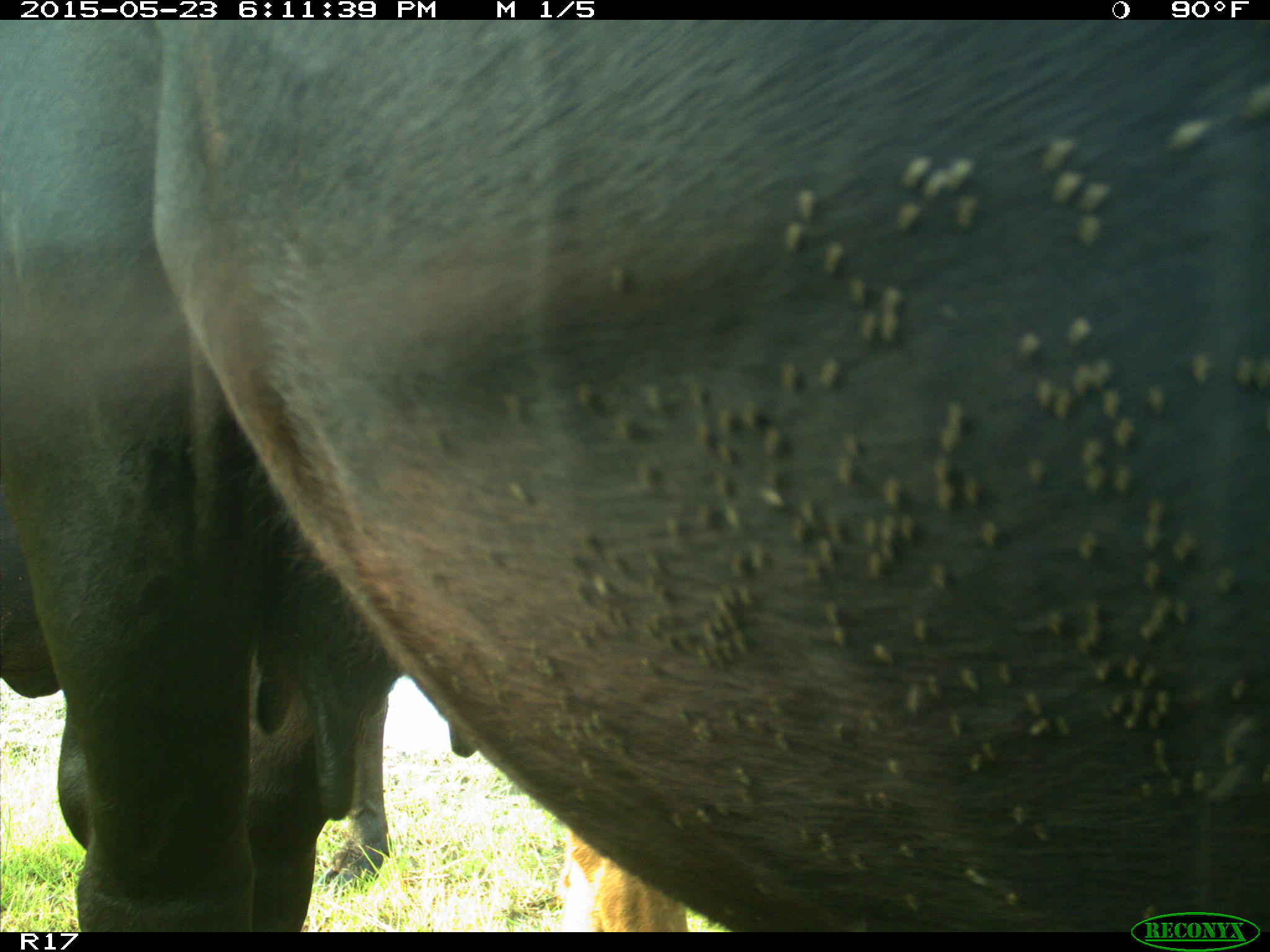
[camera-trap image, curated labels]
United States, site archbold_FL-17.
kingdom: Animalia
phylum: Chordata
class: Mammalia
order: Artiodactyla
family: Bovidae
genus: Bos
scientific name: Bos taurus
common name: domestic cow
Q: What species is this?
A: Bos taurus (domestic cow).